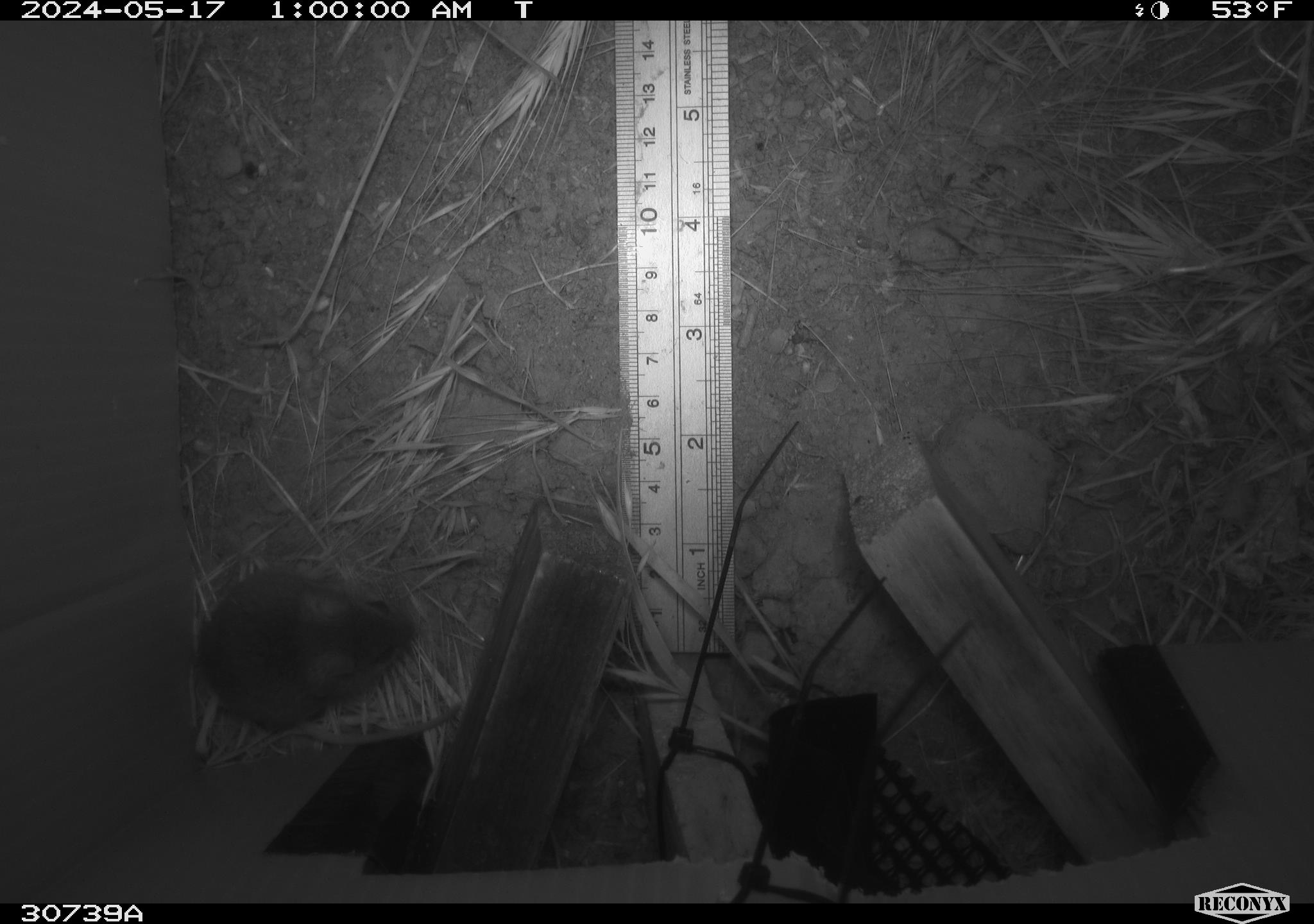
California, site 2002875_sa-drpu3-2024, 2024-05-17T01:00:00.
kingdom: Animalia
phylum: Chordata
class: Mammalia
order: Rodentia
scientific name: Rodentia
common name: rodent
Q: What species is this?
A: Rodent (Rodentia).